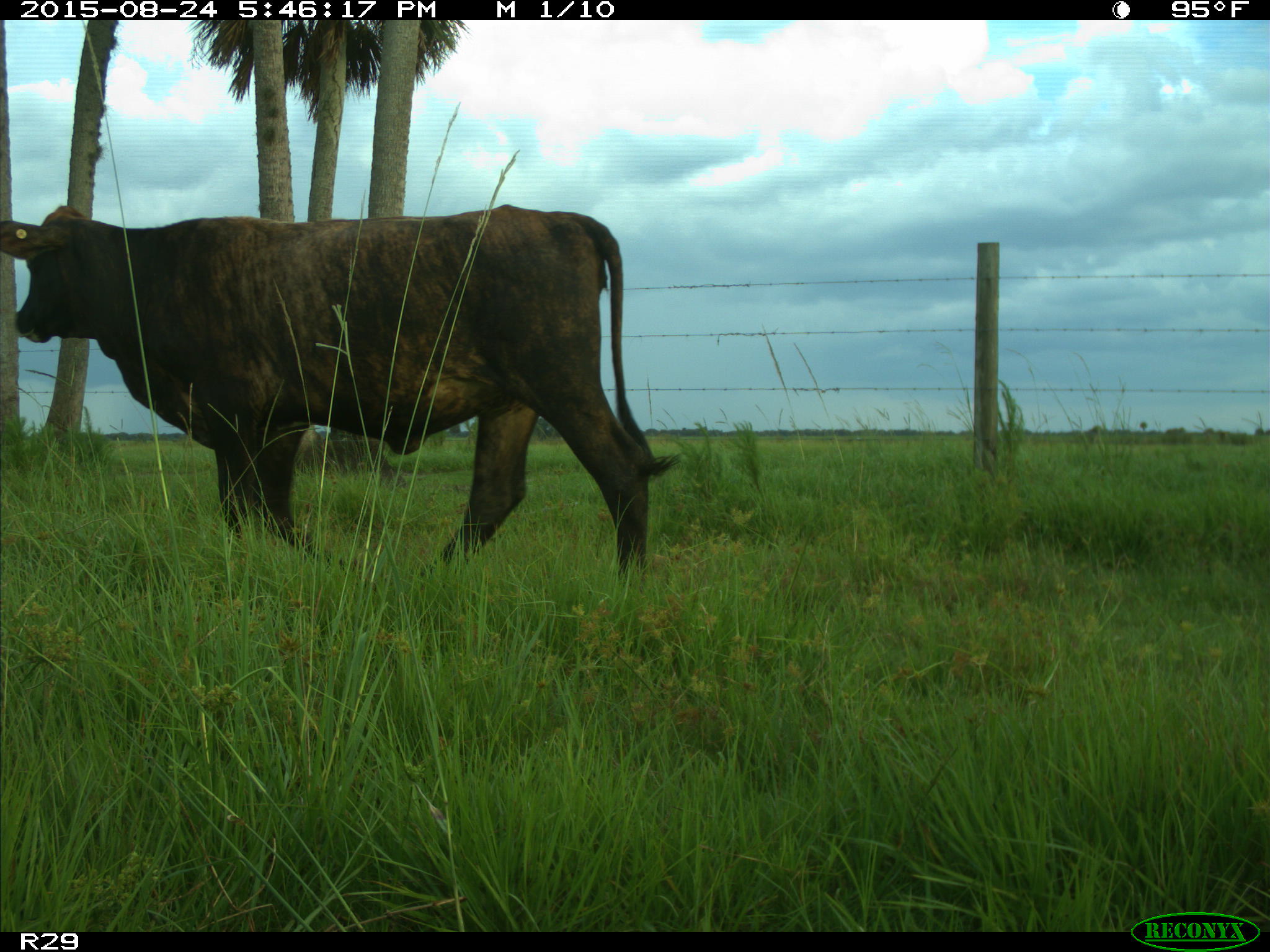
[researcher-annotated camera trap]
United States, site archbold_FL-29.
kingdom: Animalia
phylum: Chordata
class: Mammalia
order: Artiodactyla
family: Bovidae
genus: Bos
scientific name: Bos taurus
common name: domestic cow